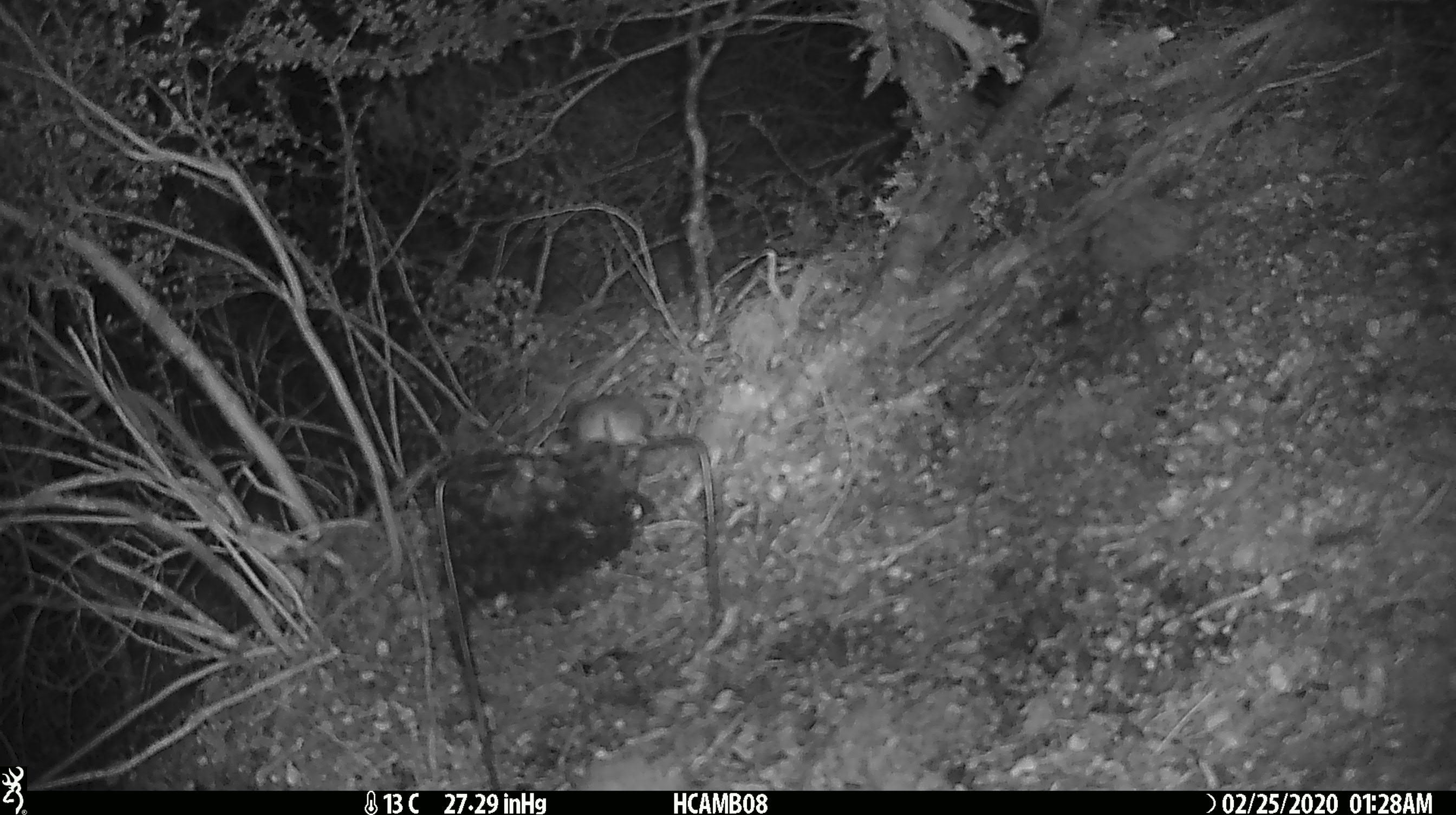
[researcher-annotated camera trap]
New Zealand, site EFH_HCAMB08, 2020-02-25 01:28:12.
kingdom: Animalia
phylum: Chordata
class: Mammalia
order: Rodentia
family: Muridae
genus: Mus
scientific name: Mus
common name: mouse